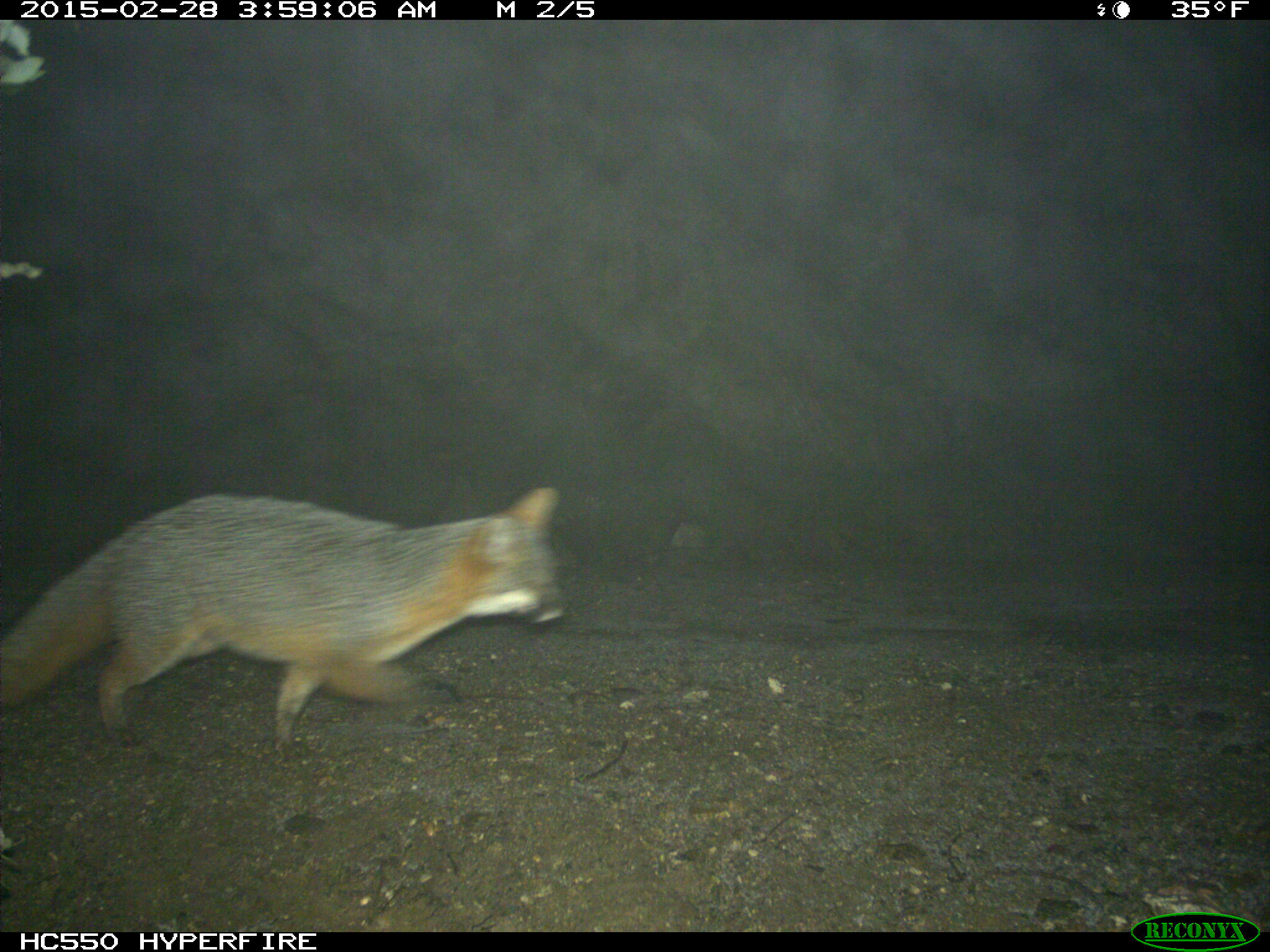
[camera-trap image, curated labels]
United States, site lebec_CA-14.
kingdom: Animalia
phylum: Chordata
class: Mammalia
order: Carnivora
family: Canidae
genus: Urocyon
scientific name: Urocyon cinereoargenteus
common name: gray fox